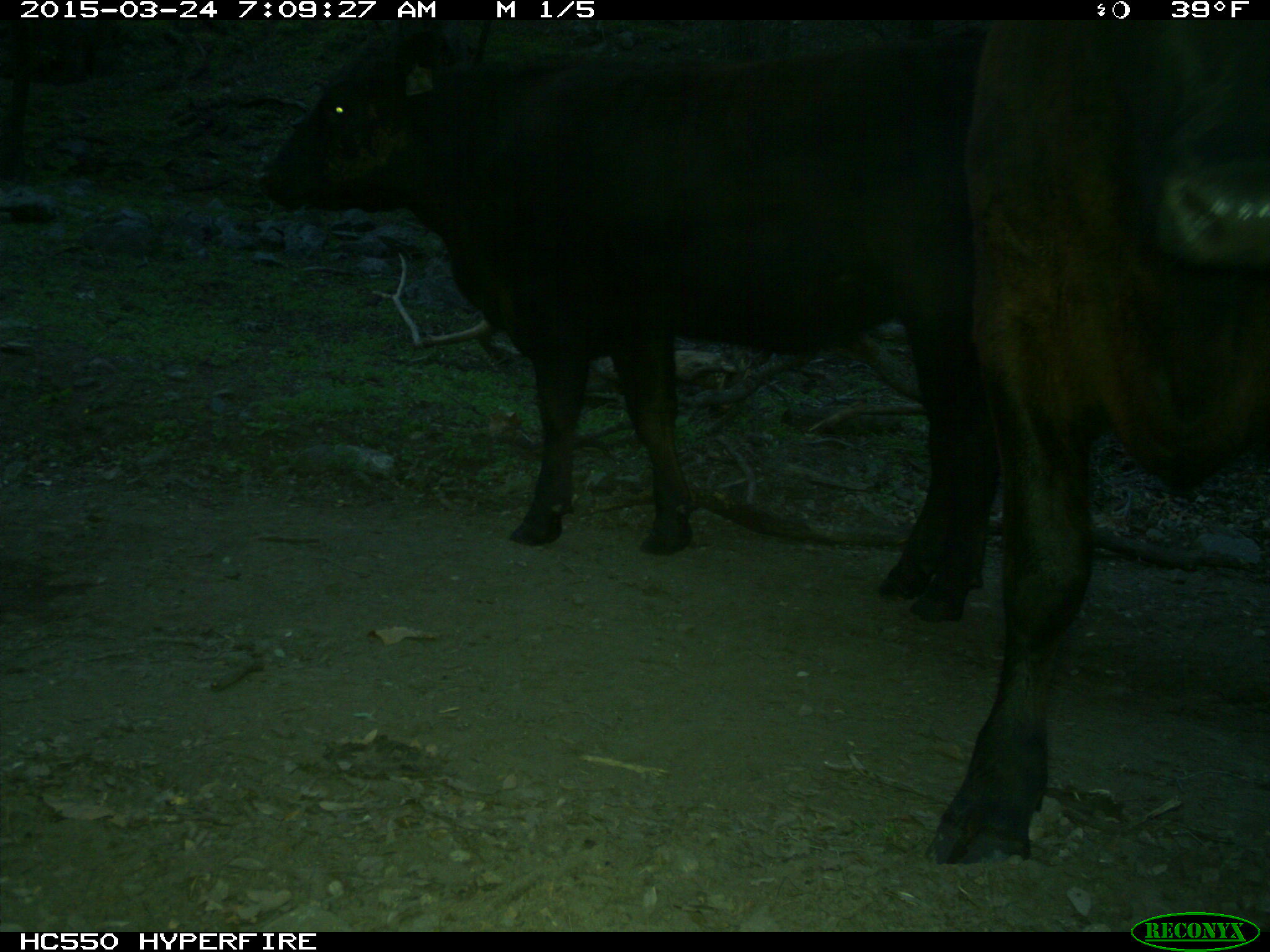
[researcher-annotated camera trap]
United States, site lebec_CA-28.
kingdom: Animalia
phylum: Chordata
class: Mammalia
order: Artiodactyla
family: Bovidae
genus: Bos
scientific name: Bos taurus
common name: domestic cow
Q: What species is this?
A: Bos taurus (domestic cow).